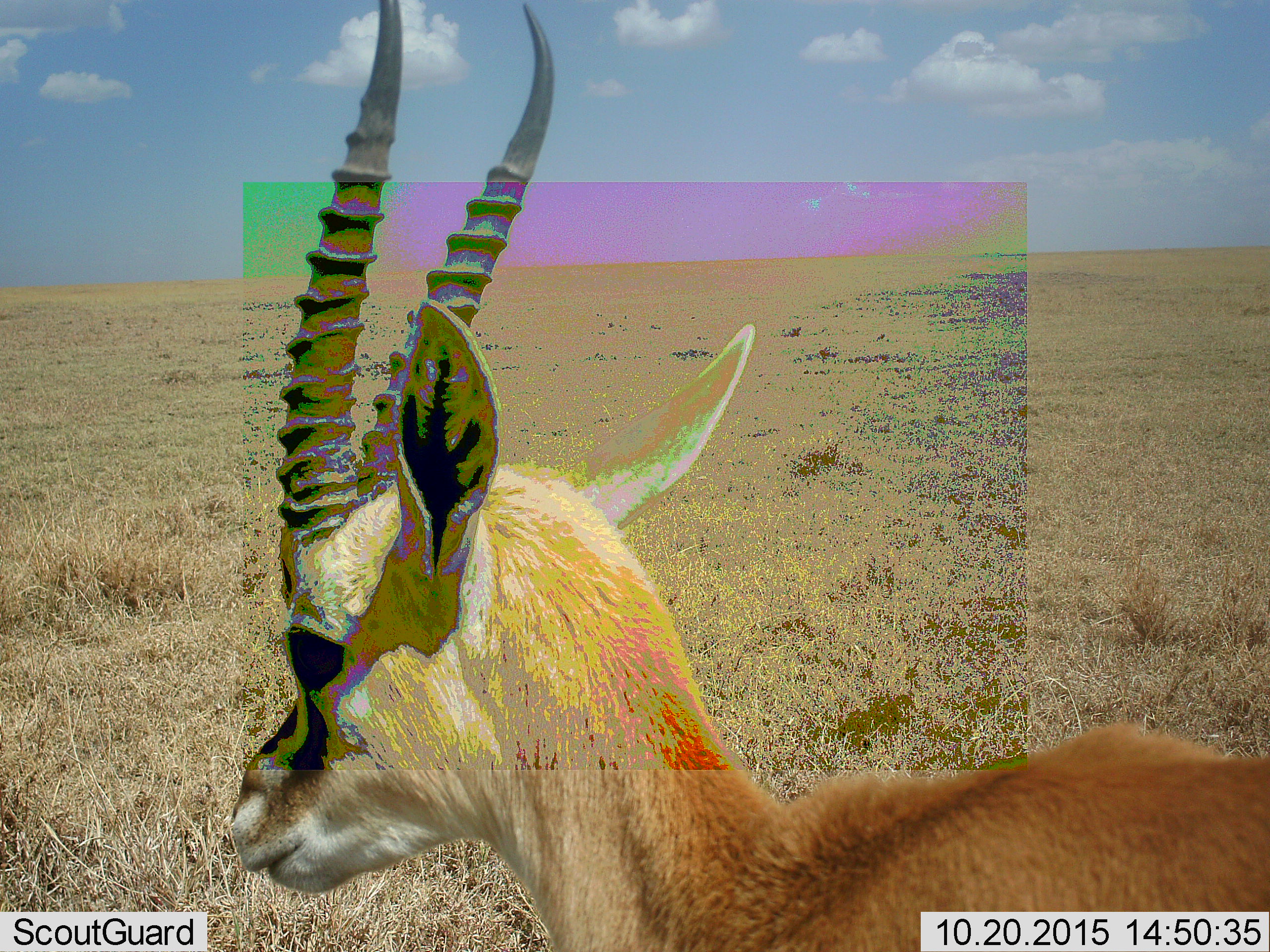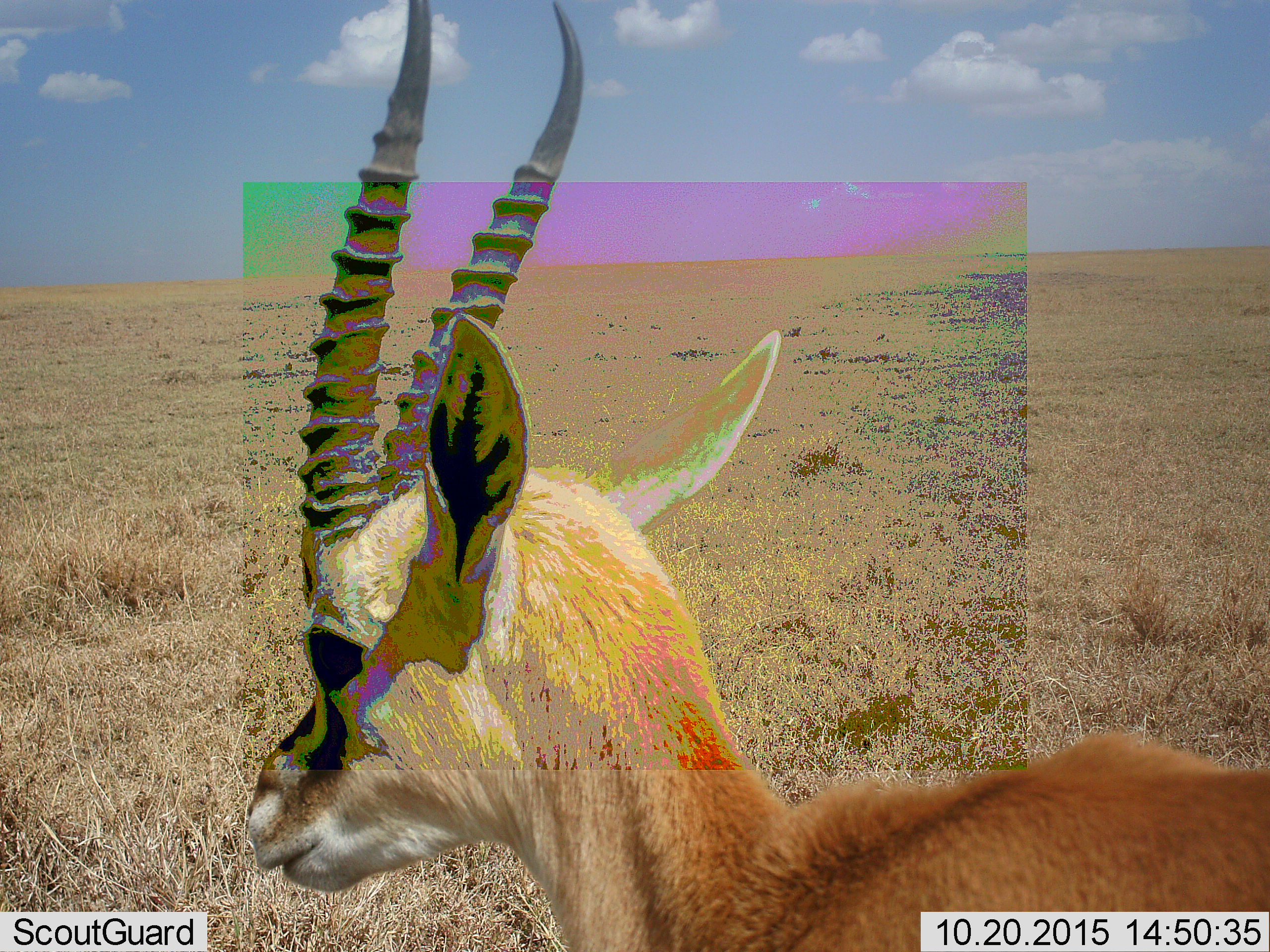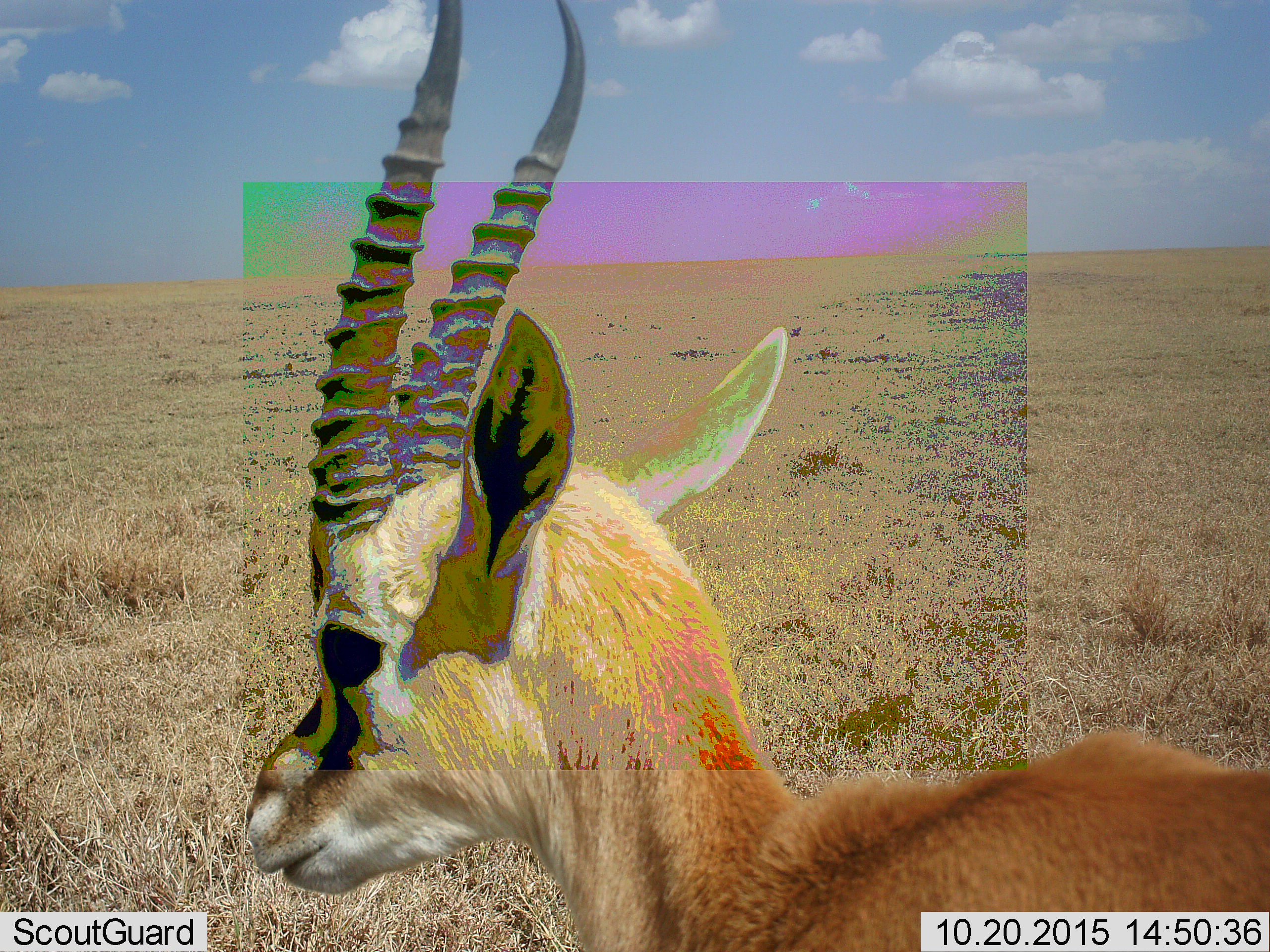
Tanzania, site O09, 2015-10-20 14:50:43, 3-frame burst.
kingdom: Animalia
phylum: Chordata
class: Mammalia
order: Artiodactyla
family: Bovidae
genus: Eudorcas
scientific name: Eudorcas thomsonii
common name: thomson's gazelle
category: gazellethomsons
Gazellethomsons (thomson's gazelle) (Eudorcas thomsonii), count 1. Behavior (volunteer vote fractions): standing 67%, resting 0%, moving 33%, interacting 0%. Young present (vote fraction): 0%. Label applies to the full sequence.